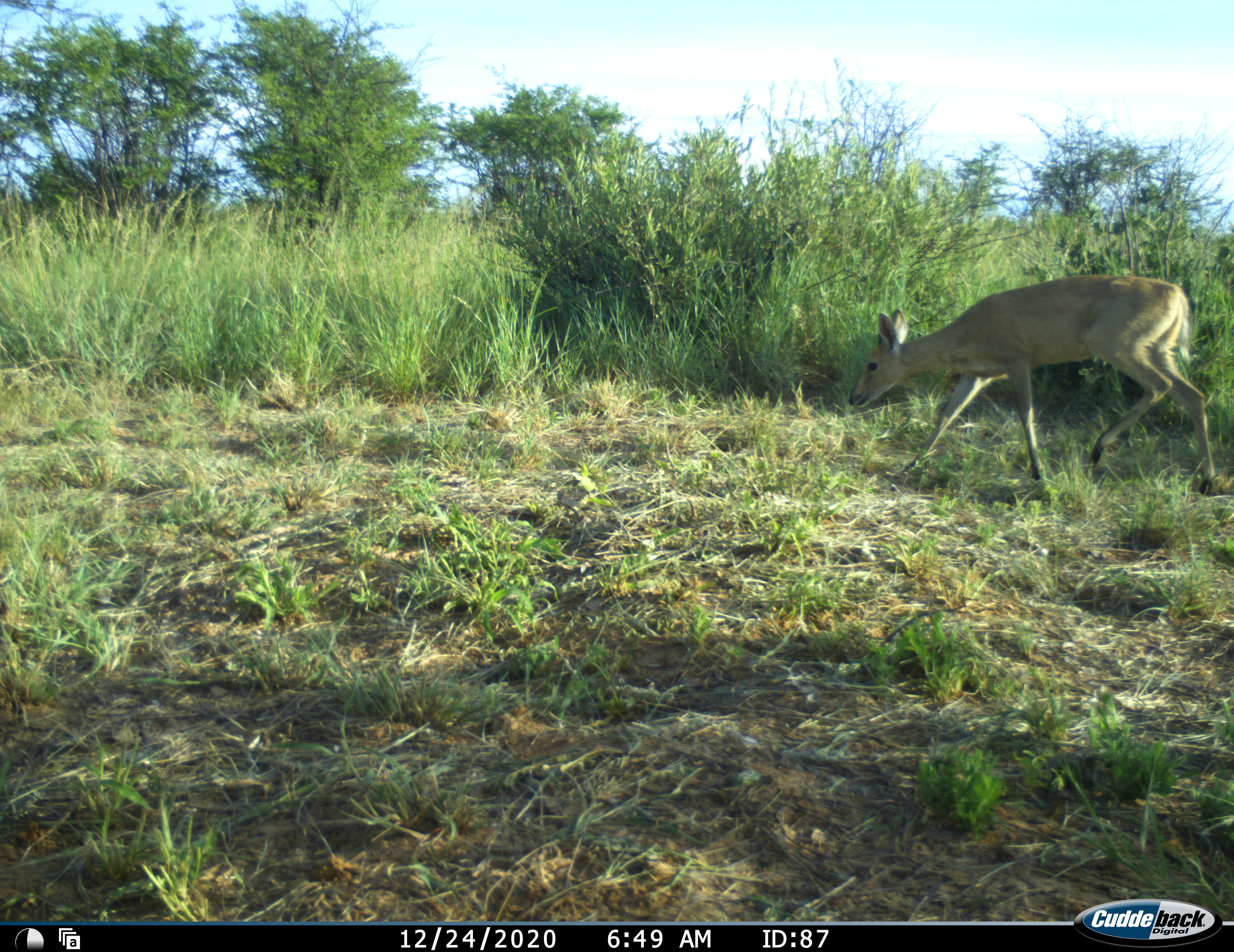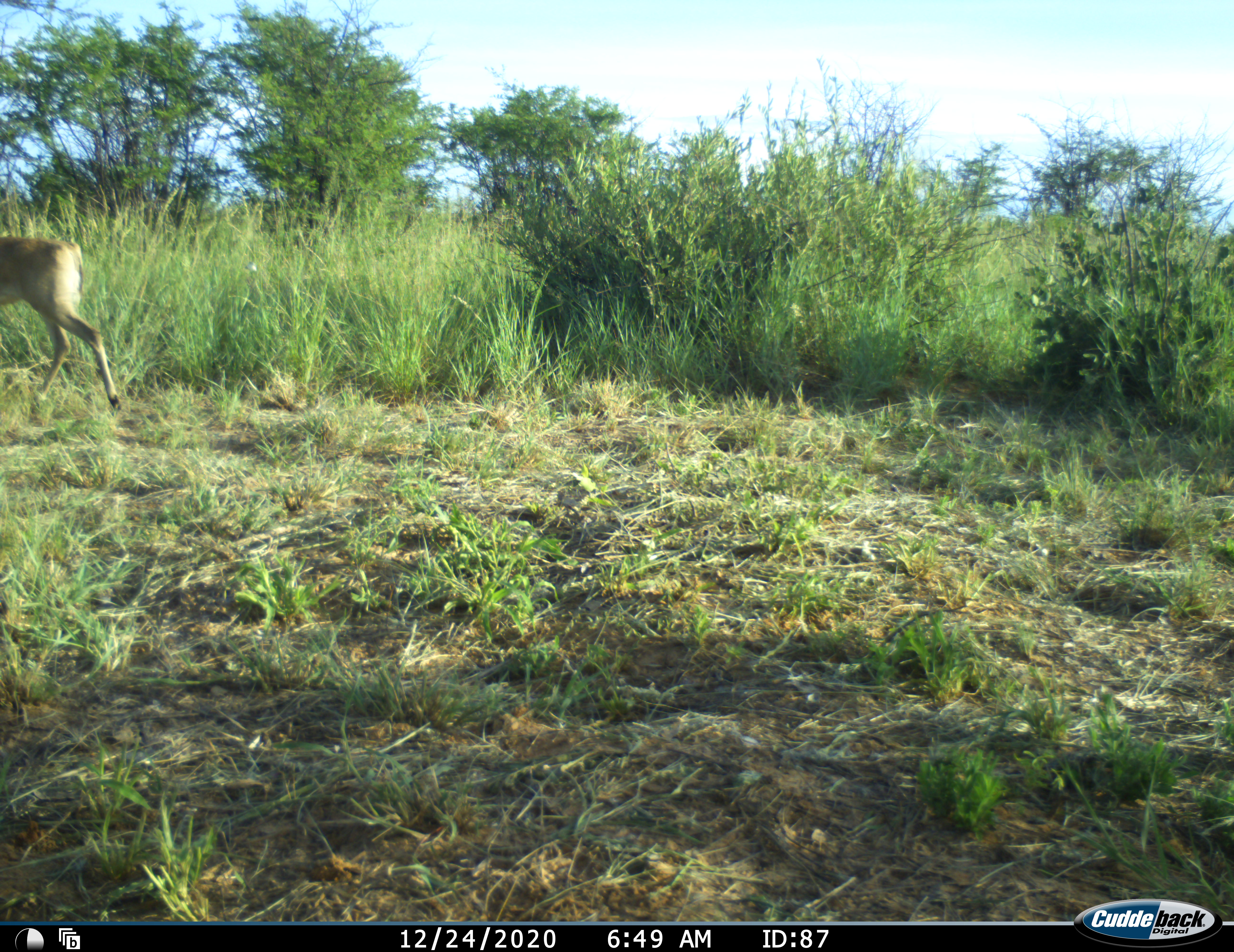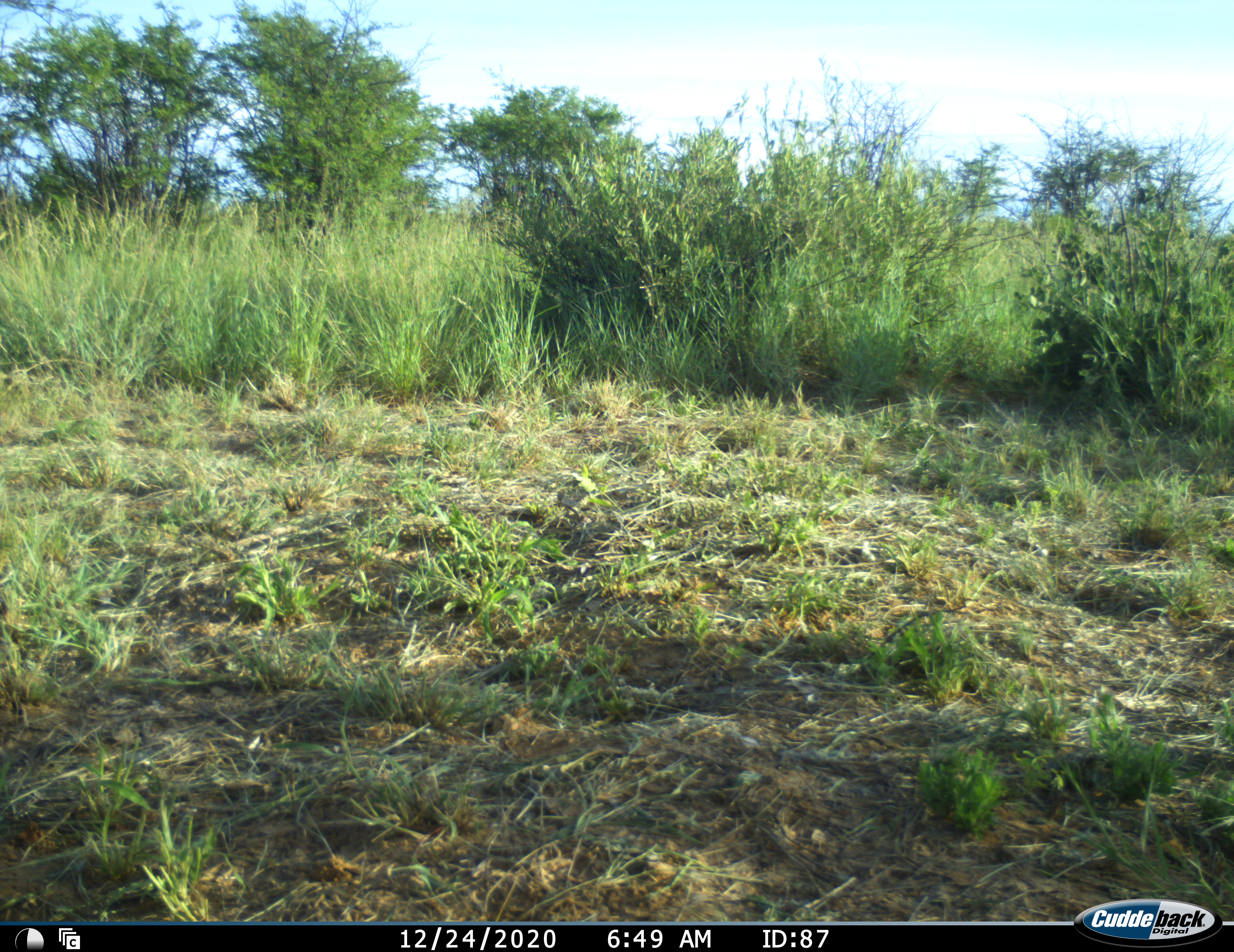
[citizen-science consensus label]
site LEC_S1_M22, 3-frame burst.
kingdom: Animalia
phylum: Chordata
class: Mammalia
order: Artiodactyla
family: Bovidae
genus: Sylvicapra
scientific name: Sylvicapra grimmia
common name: common duiker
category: duikercommongrey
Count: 1.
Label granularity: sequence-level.